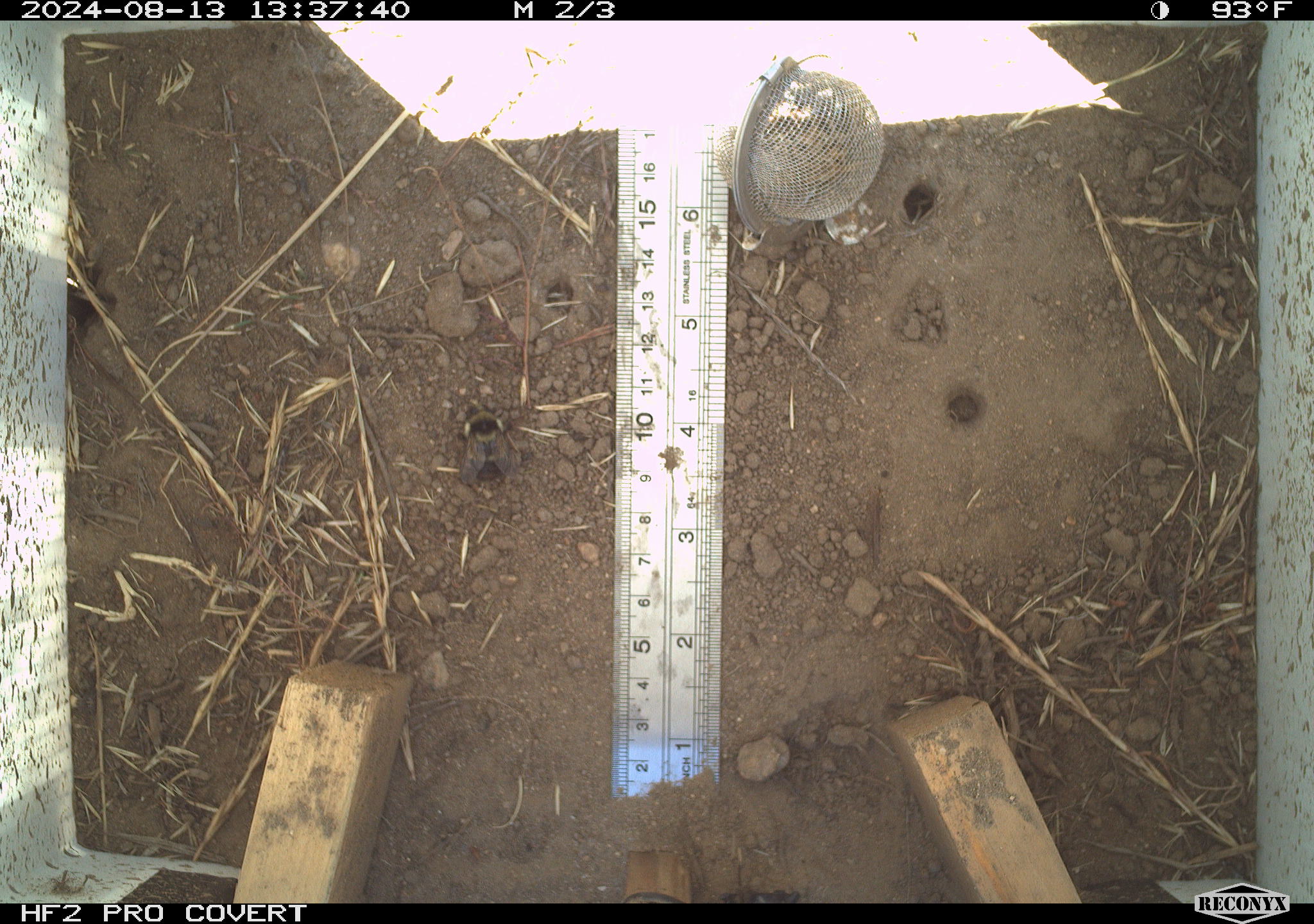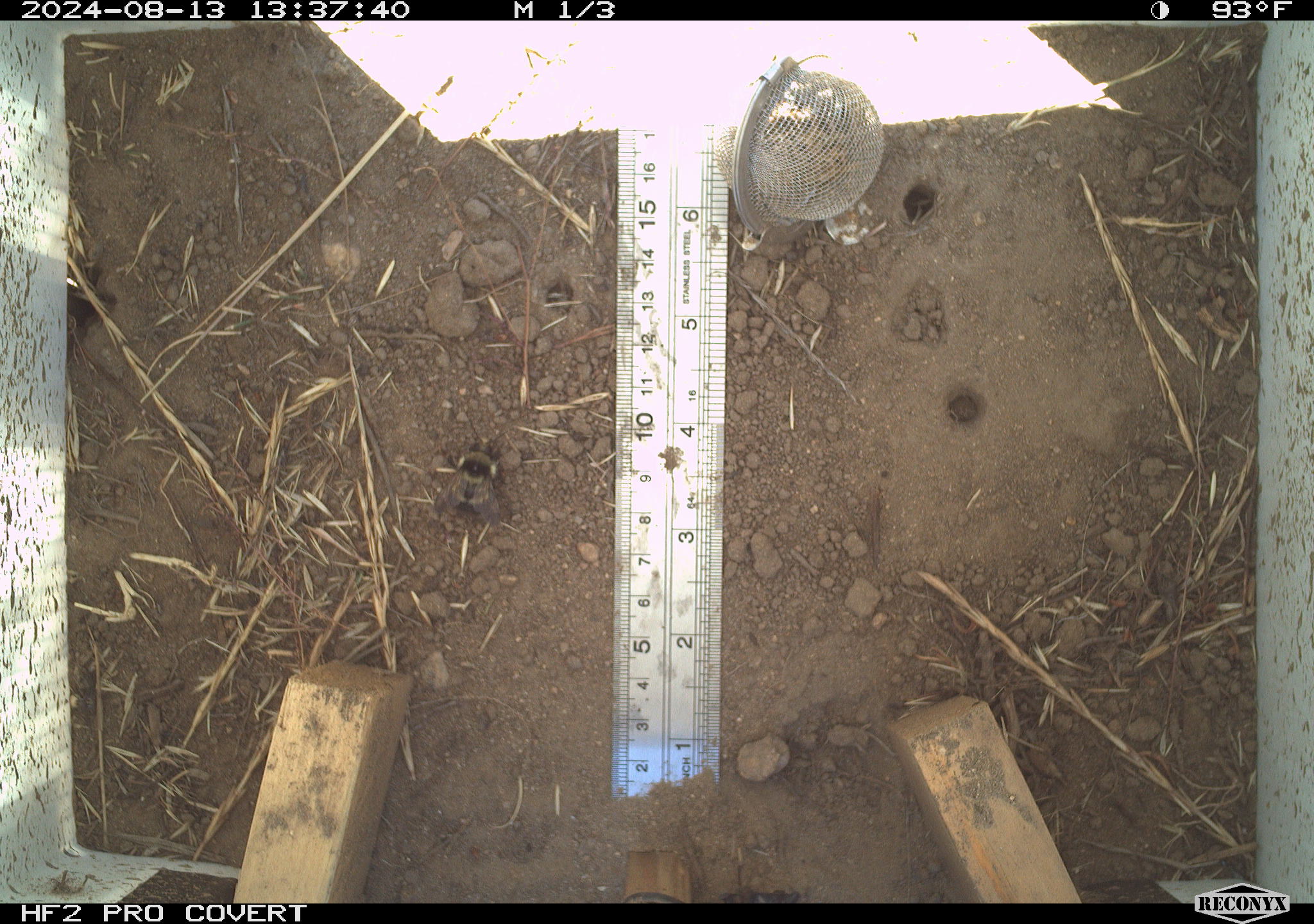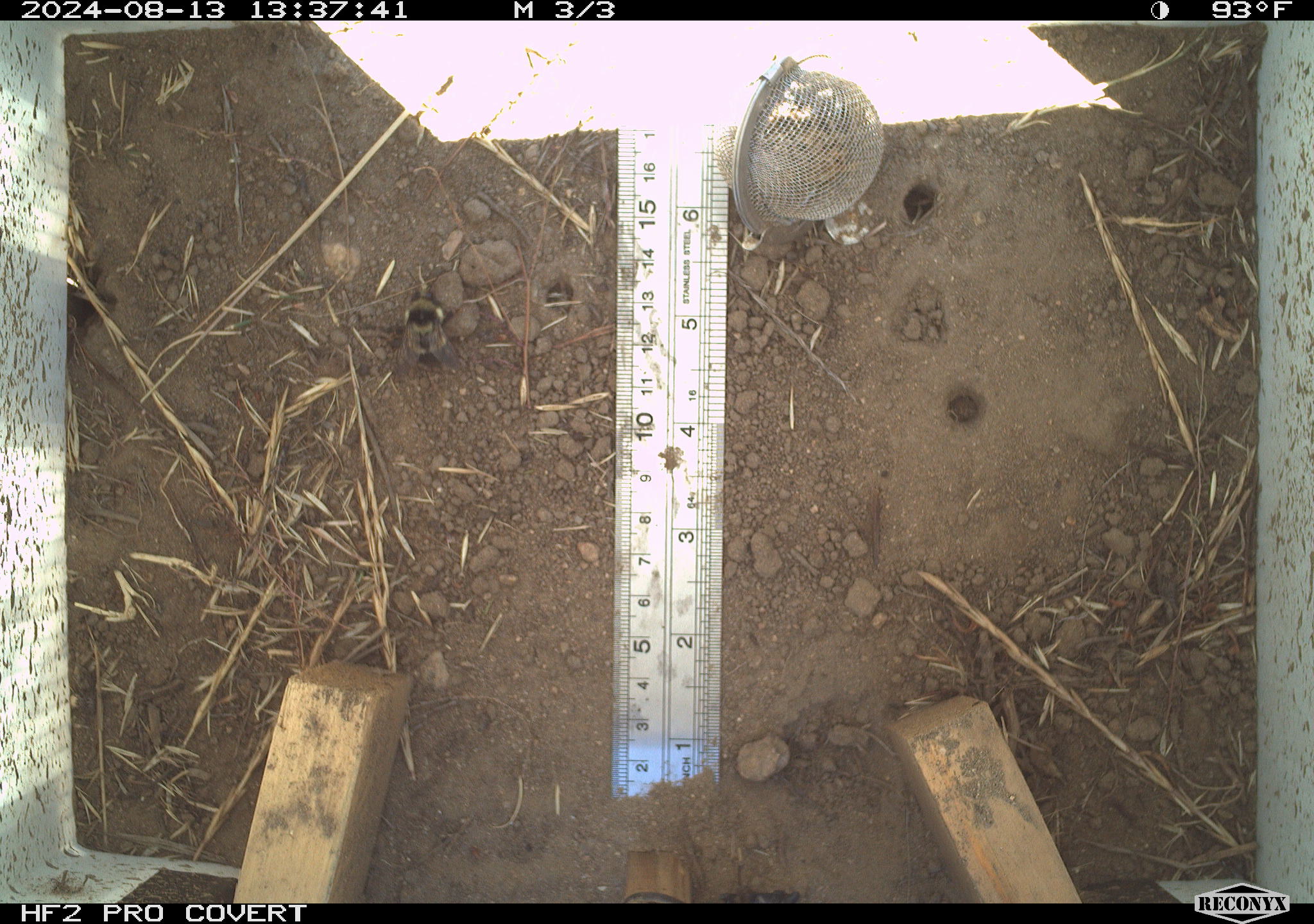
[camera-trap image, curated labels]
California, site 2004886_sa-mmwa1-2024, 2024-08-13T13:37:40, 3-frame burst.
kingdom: Animalia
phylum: Arthropoda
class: Insecta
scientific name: Insecta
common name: insect